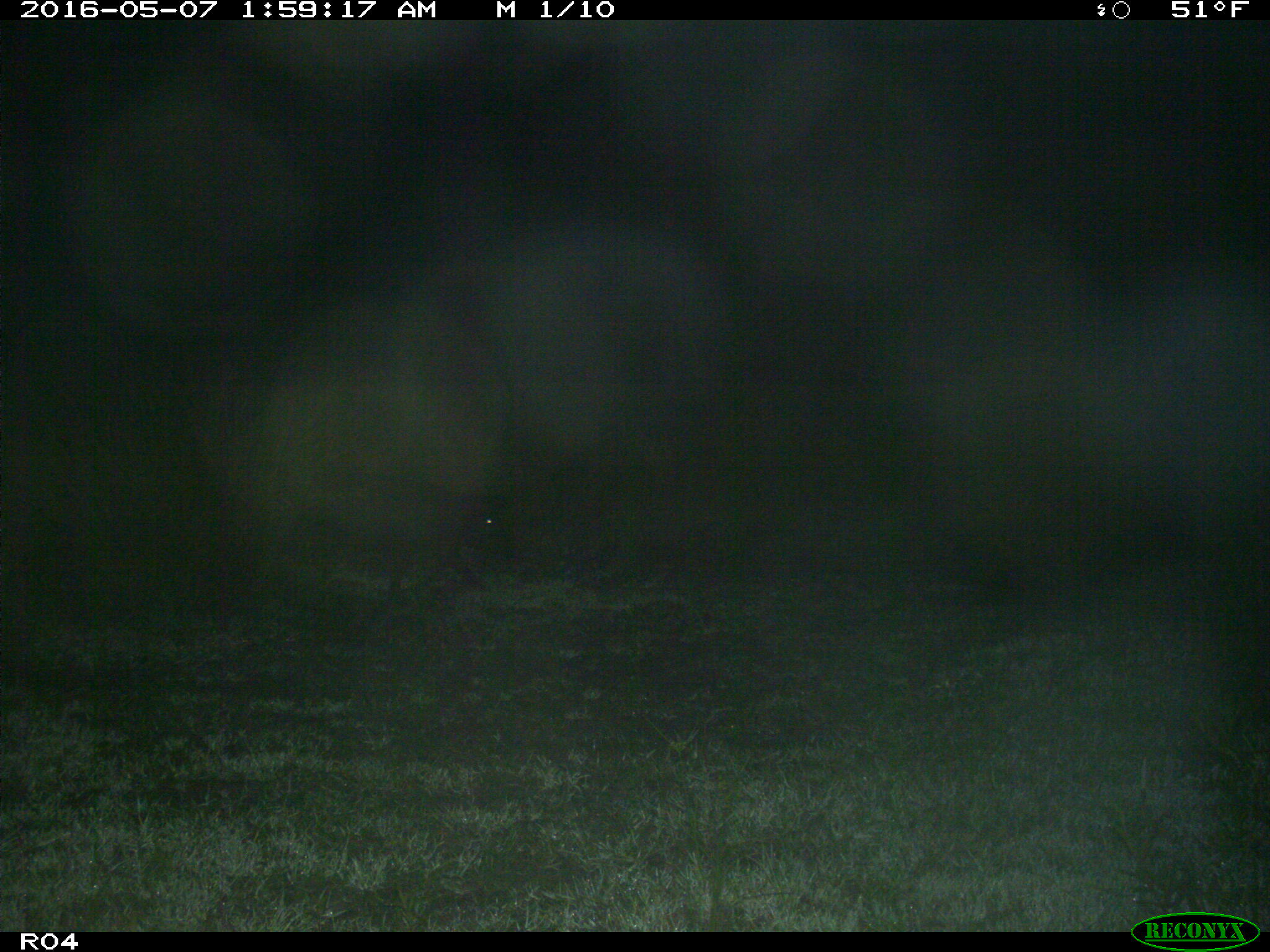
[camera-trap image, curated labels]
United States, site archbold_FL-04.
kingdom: Animalia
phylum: Chordata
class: Mammalia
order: Artiodactyla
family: Suidae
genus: Sus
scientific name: Sus scrofa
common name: wild boar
Sus scrofa (wild boar).